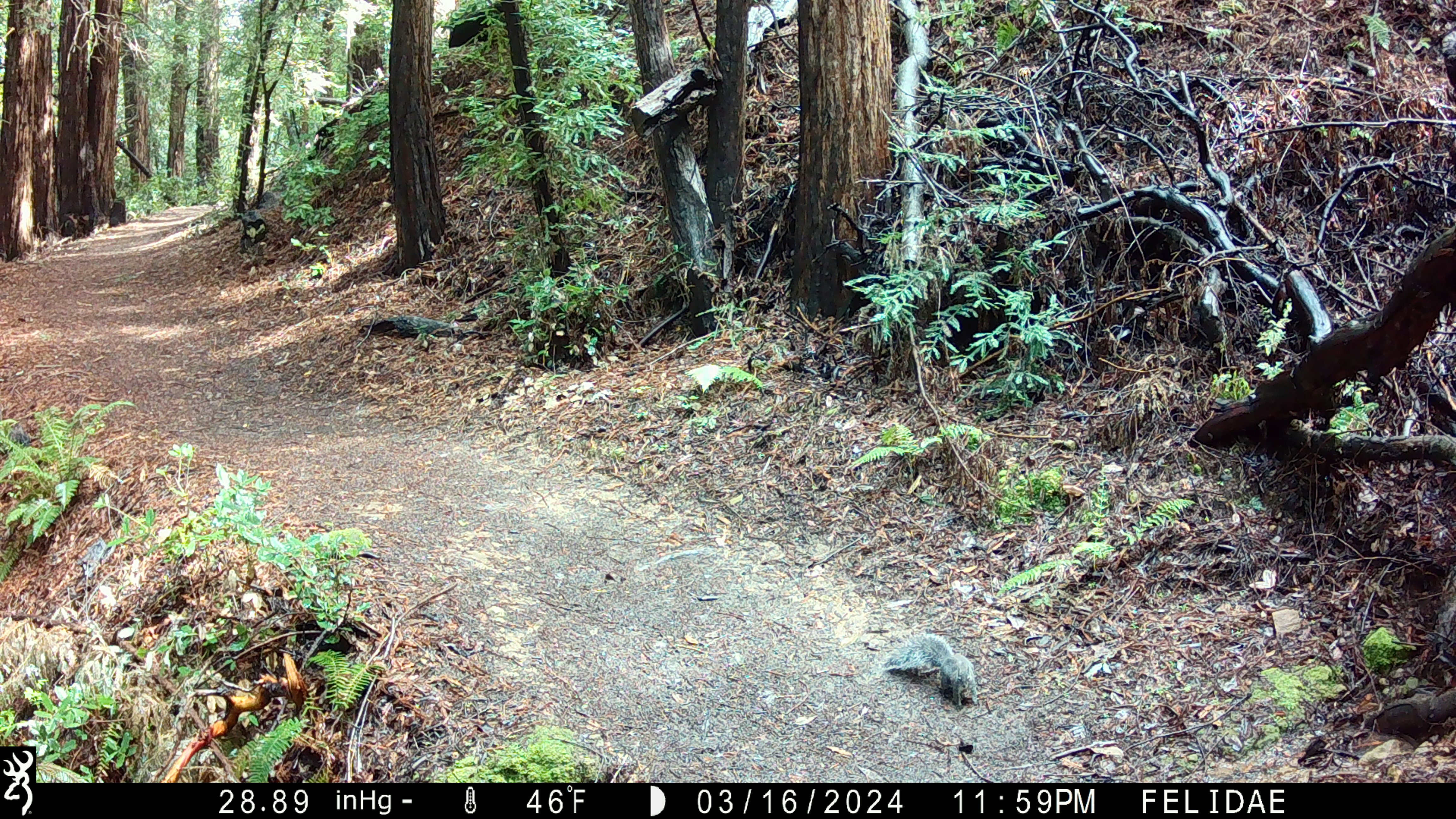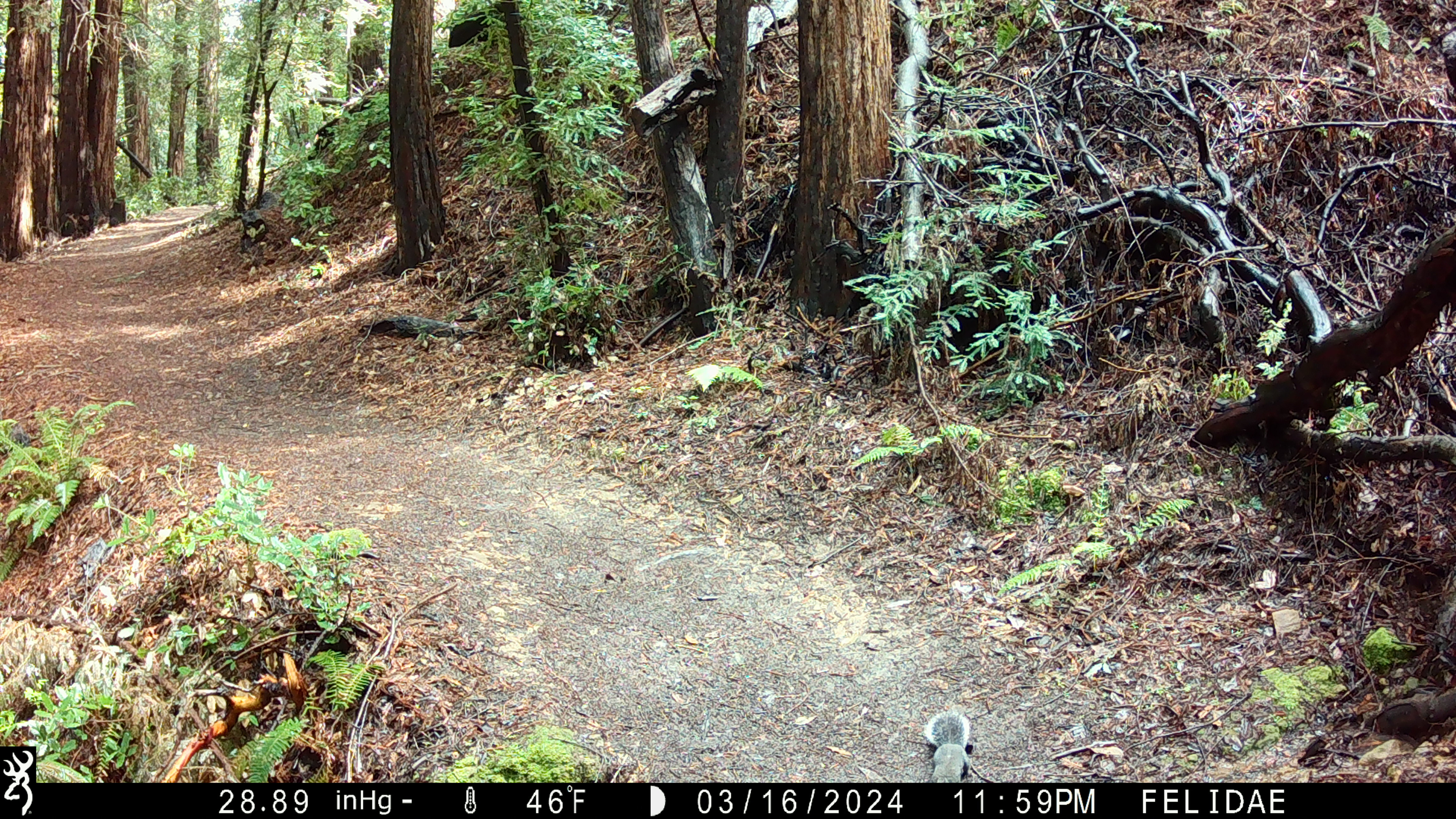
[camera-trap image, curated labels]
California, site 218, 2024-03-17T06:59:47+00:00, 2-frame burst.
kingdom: Animalia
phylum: Chordata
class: Mammalia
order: Rodentia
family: Sciuridae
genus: Sciurus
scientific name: Sciurus griseus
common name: western gray squirrel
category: western grey squirrel